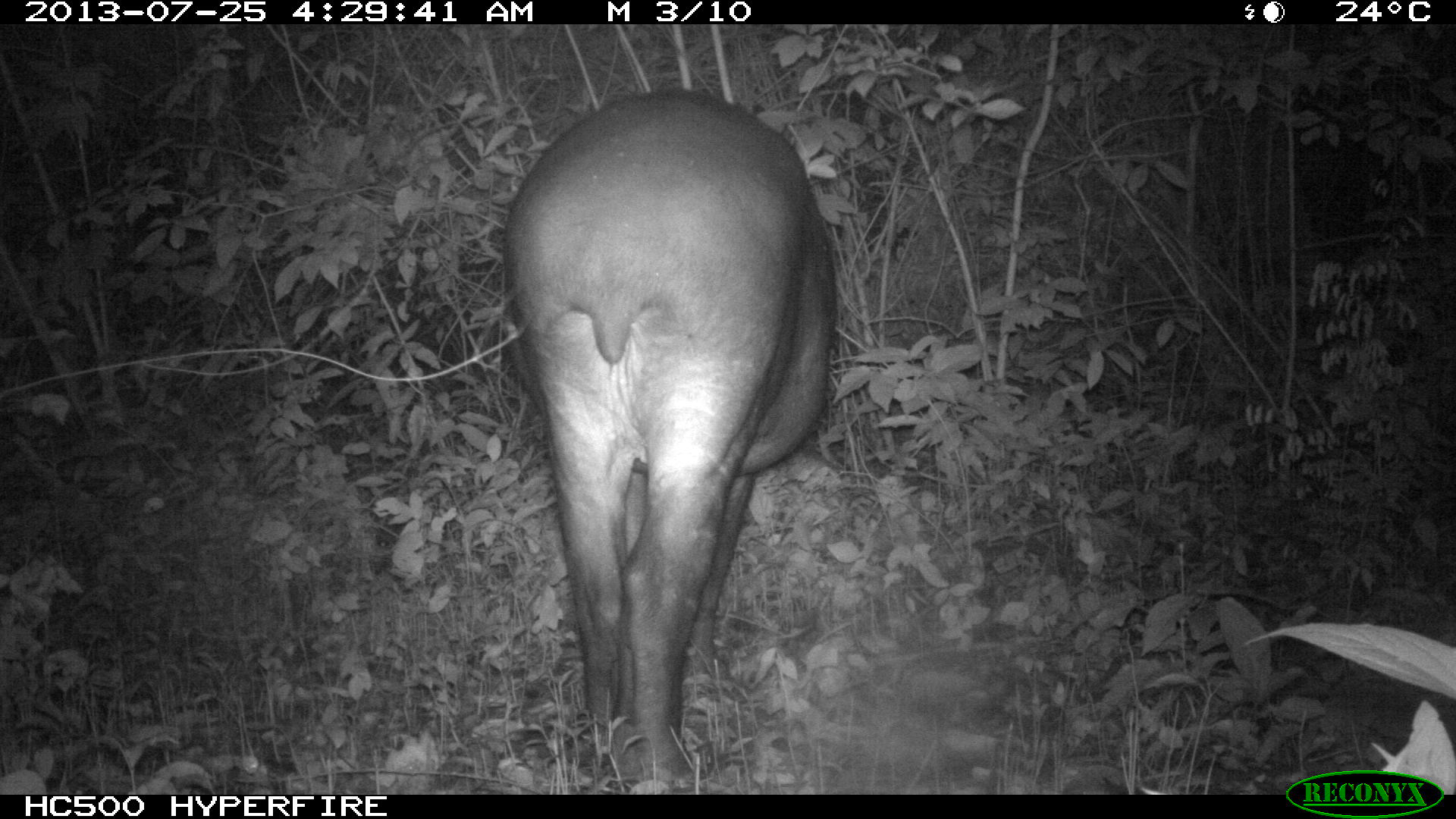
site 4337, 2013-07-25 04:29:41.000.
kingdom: Animalia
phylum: Chordata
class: Mammalia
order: Perissodactyla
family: Tapiridae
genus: Tapirus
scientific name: Tapirus bairdii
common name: baird's tapir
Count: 2.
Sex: female.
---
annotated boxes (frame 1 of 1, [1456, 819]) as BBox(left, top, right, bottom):
tapirus bairdii: BBox(499, 86, 833, 786)